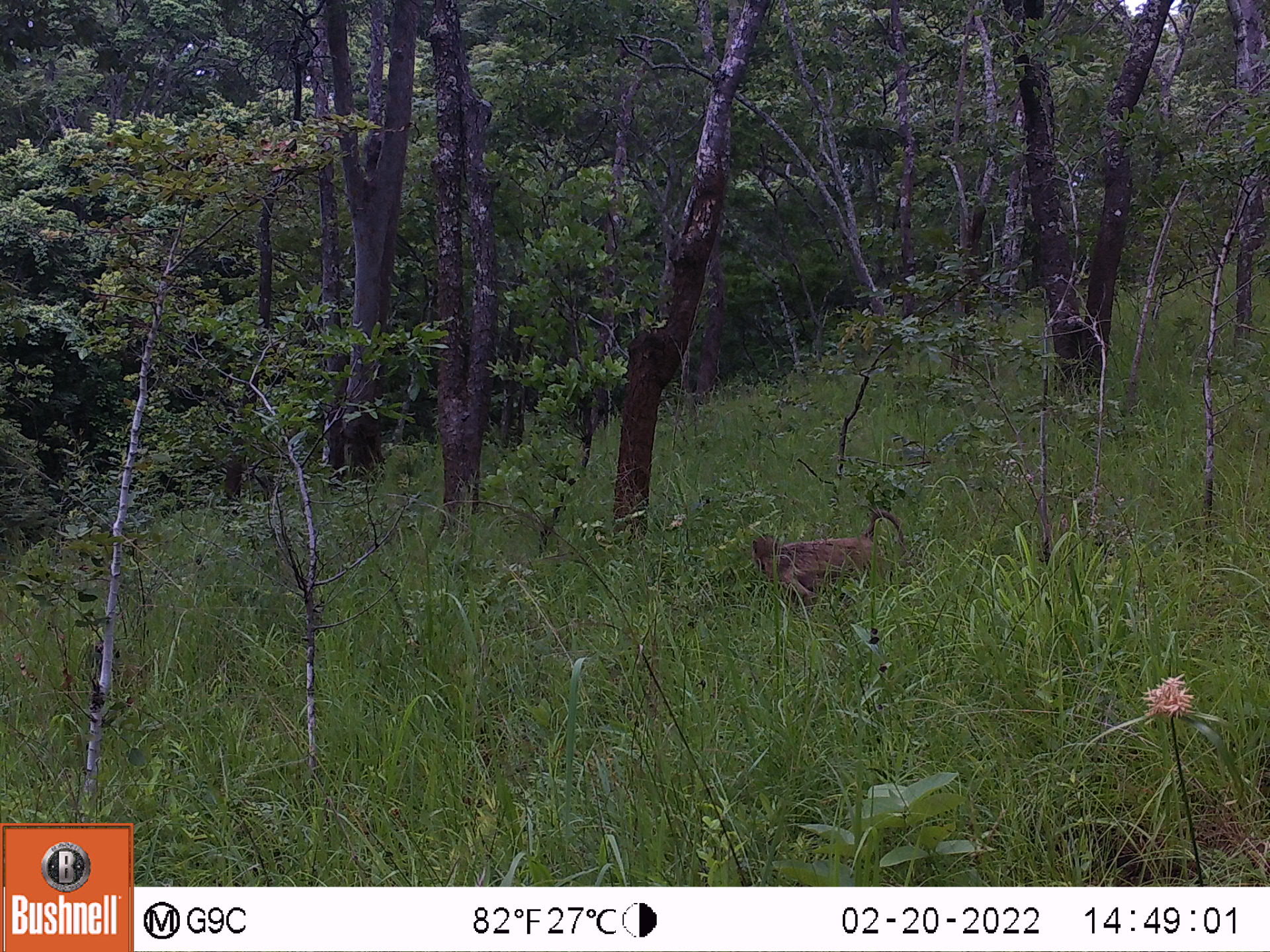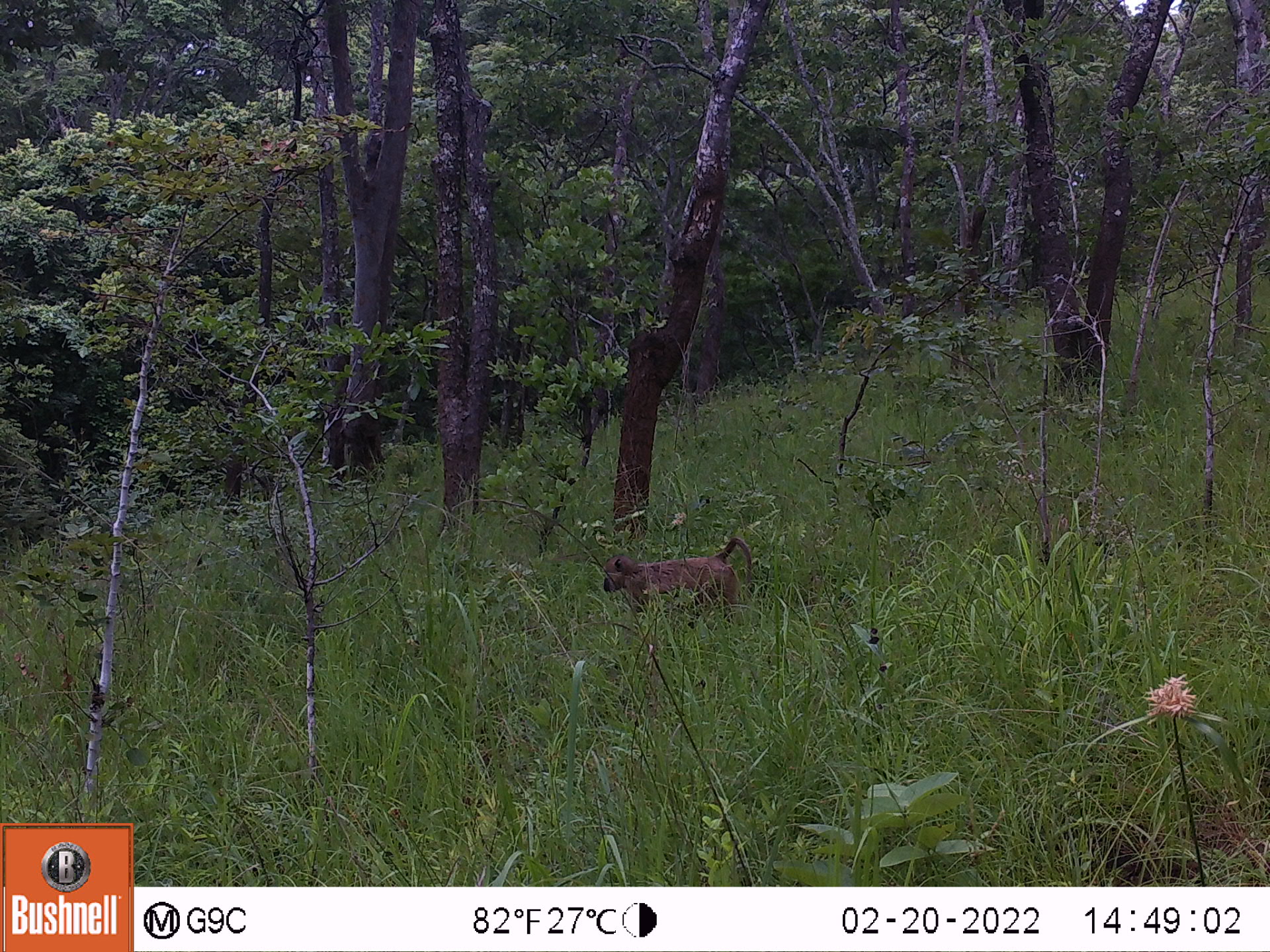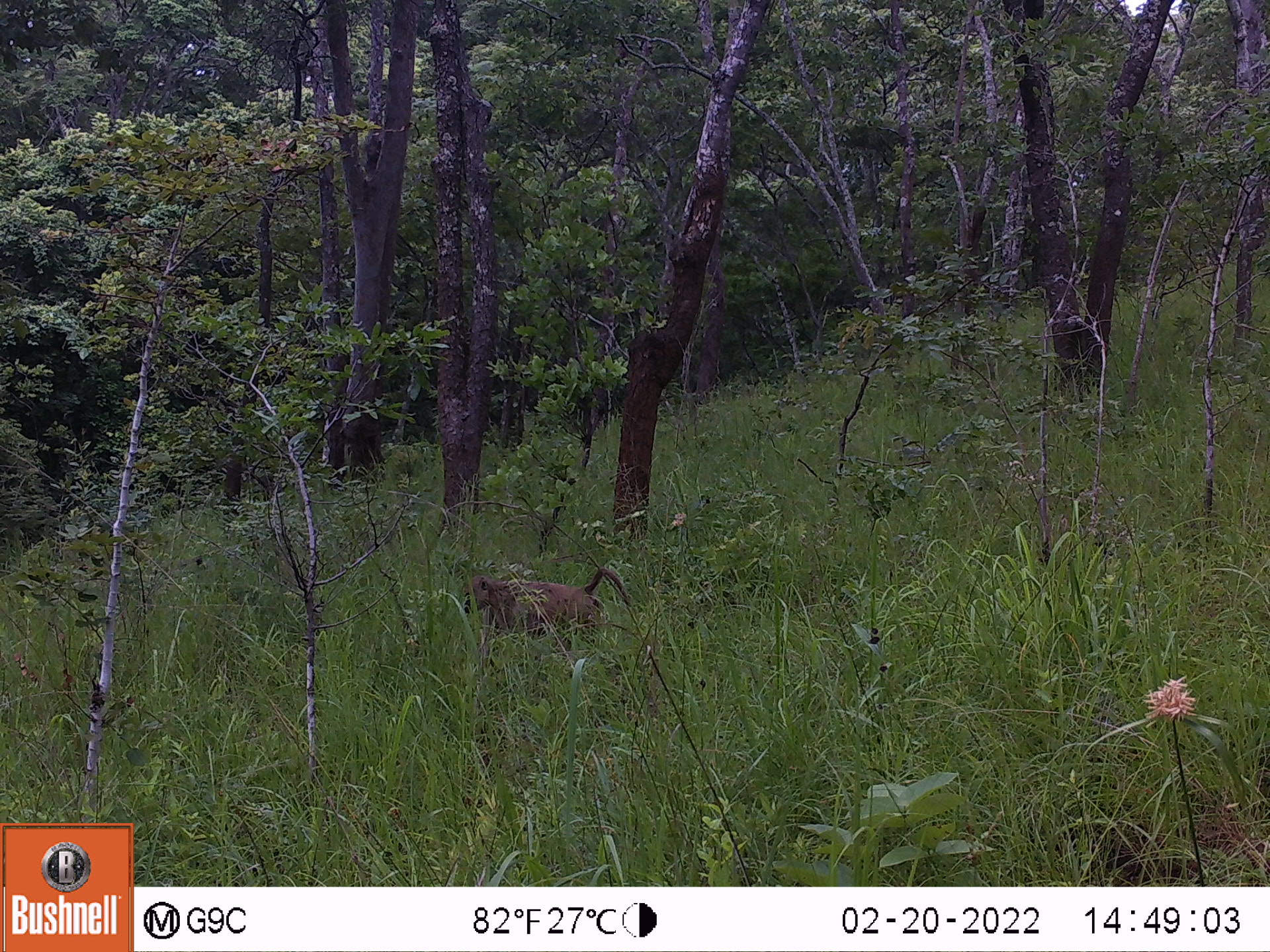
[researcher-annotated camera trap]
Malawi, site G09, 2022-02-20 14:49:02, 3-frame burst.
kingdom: Animalia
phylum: Chordata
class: Mammalia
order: Primates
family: Cercopithecidae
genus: Papio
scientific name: Papio cynocephalus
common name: yellow baboon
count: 1